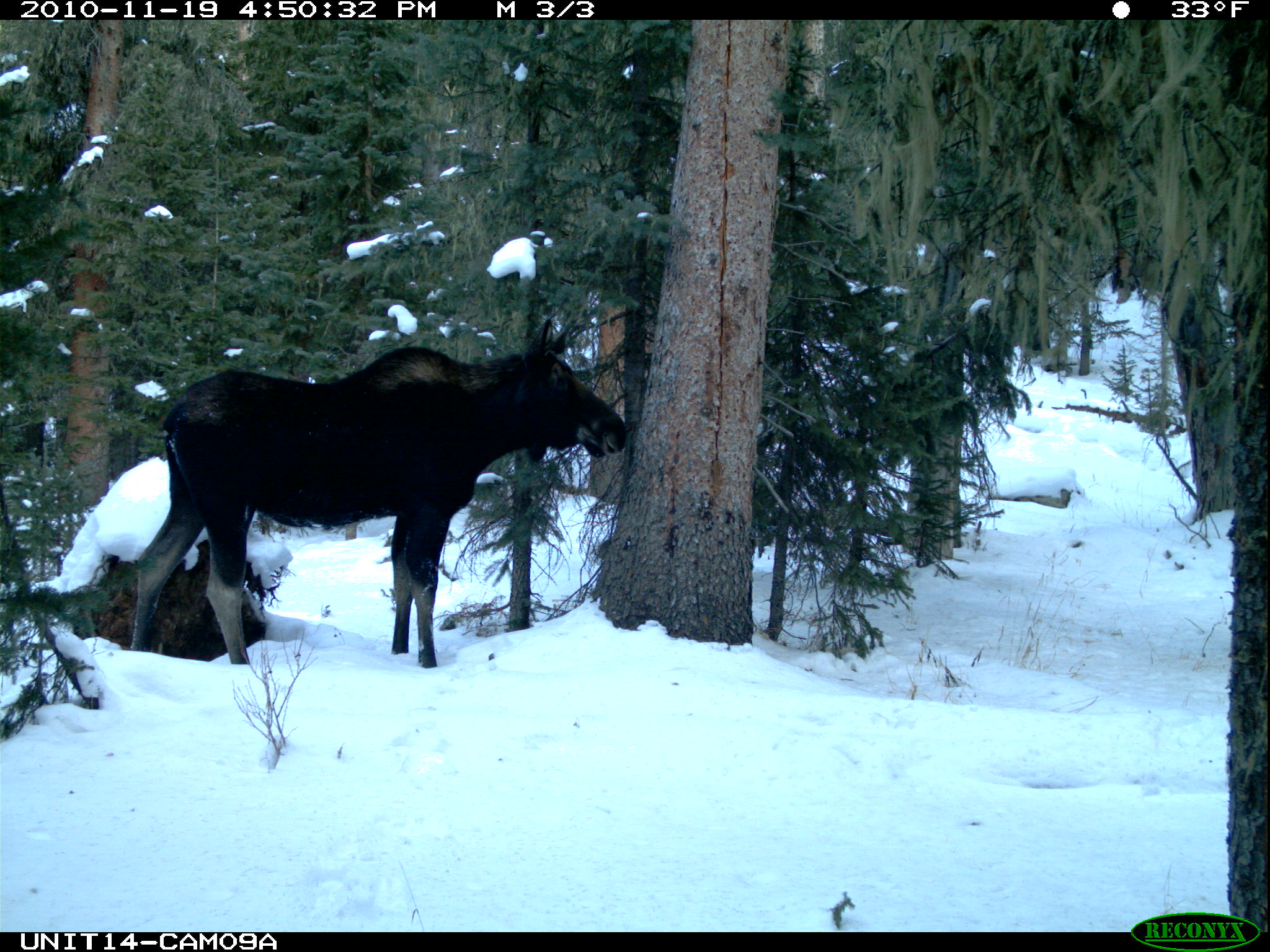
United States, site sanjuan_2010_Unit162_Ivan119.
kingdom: Animalia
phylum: Chordata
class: Mammalia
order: Artiodactyla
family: Cervidae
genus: Alces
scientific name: Alces alces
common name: moose